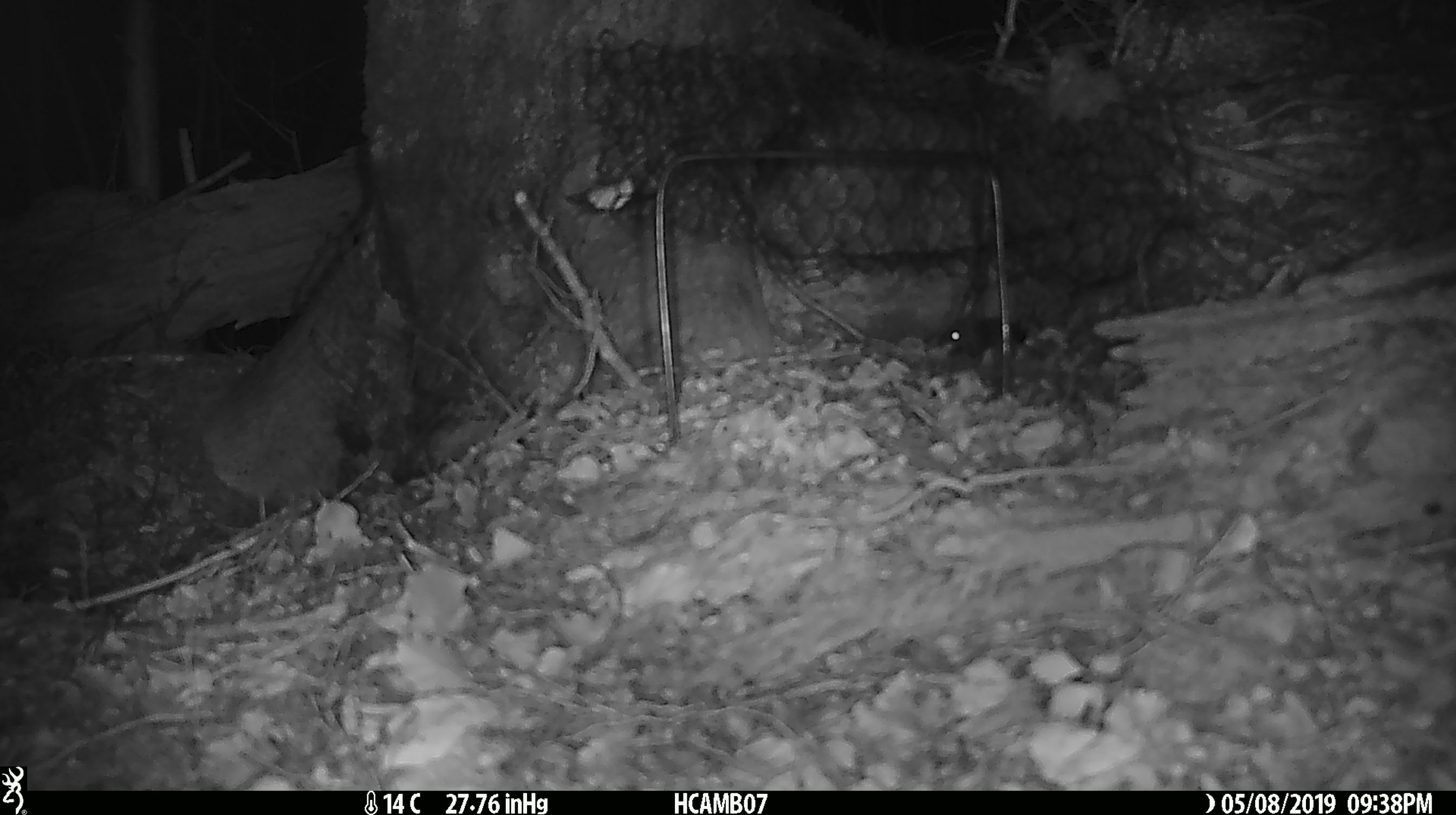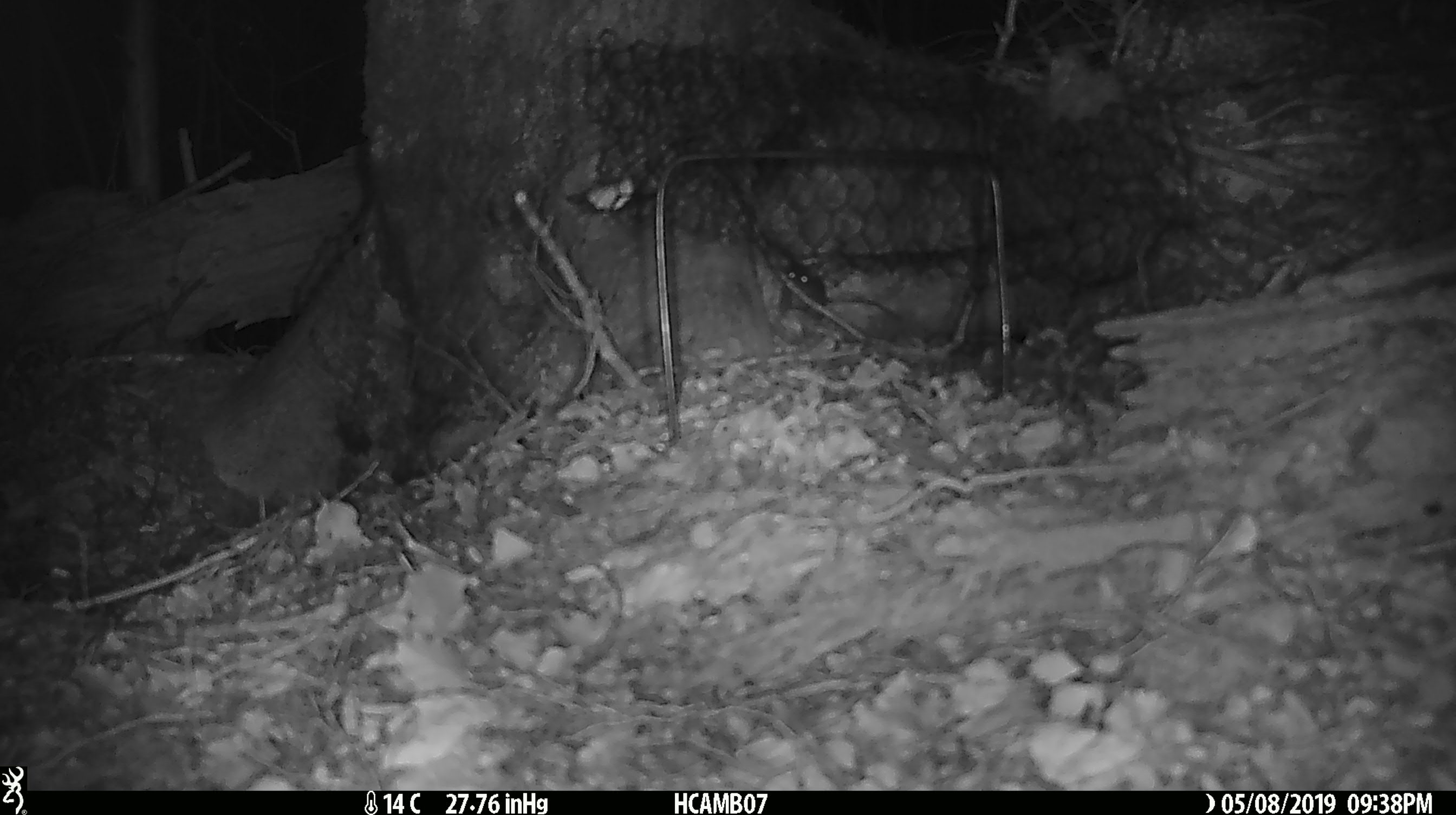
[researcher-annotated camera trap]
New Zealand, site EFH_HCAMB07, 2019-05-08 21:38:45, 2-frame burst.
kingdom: Animalia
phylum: Chordata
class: Mammalia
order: Rodentia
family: Muridae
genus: Mus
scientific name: Mus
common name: mouse